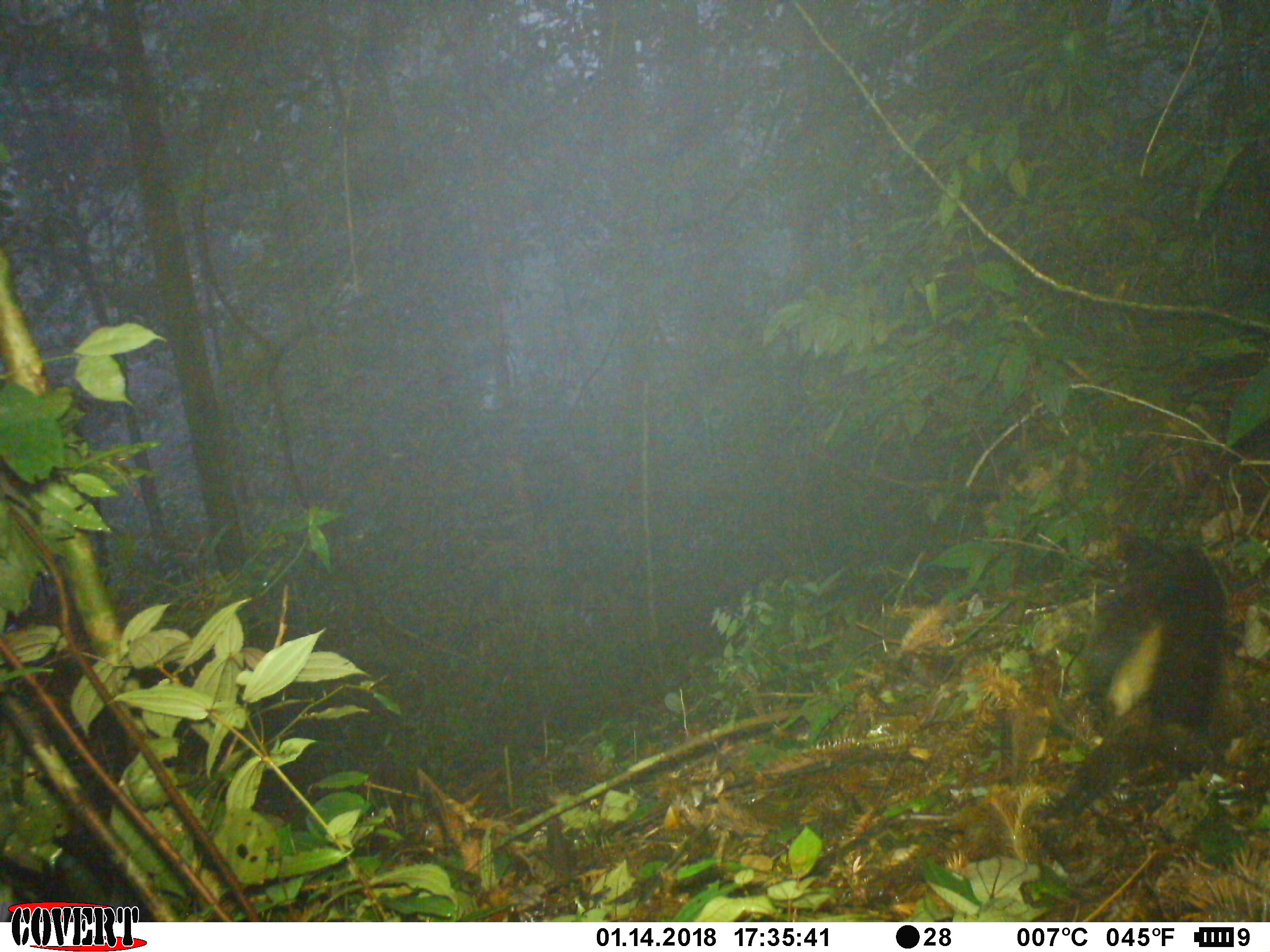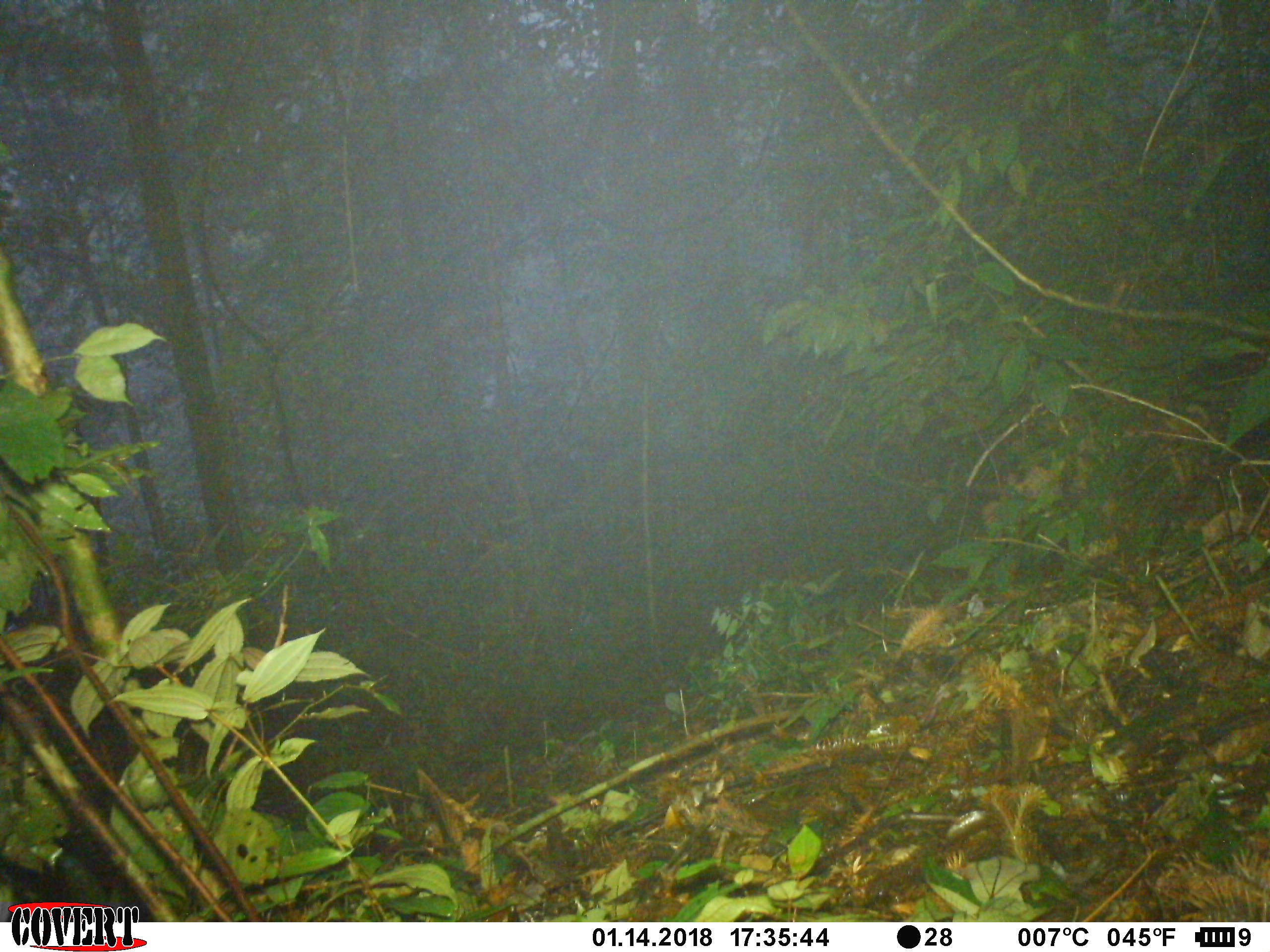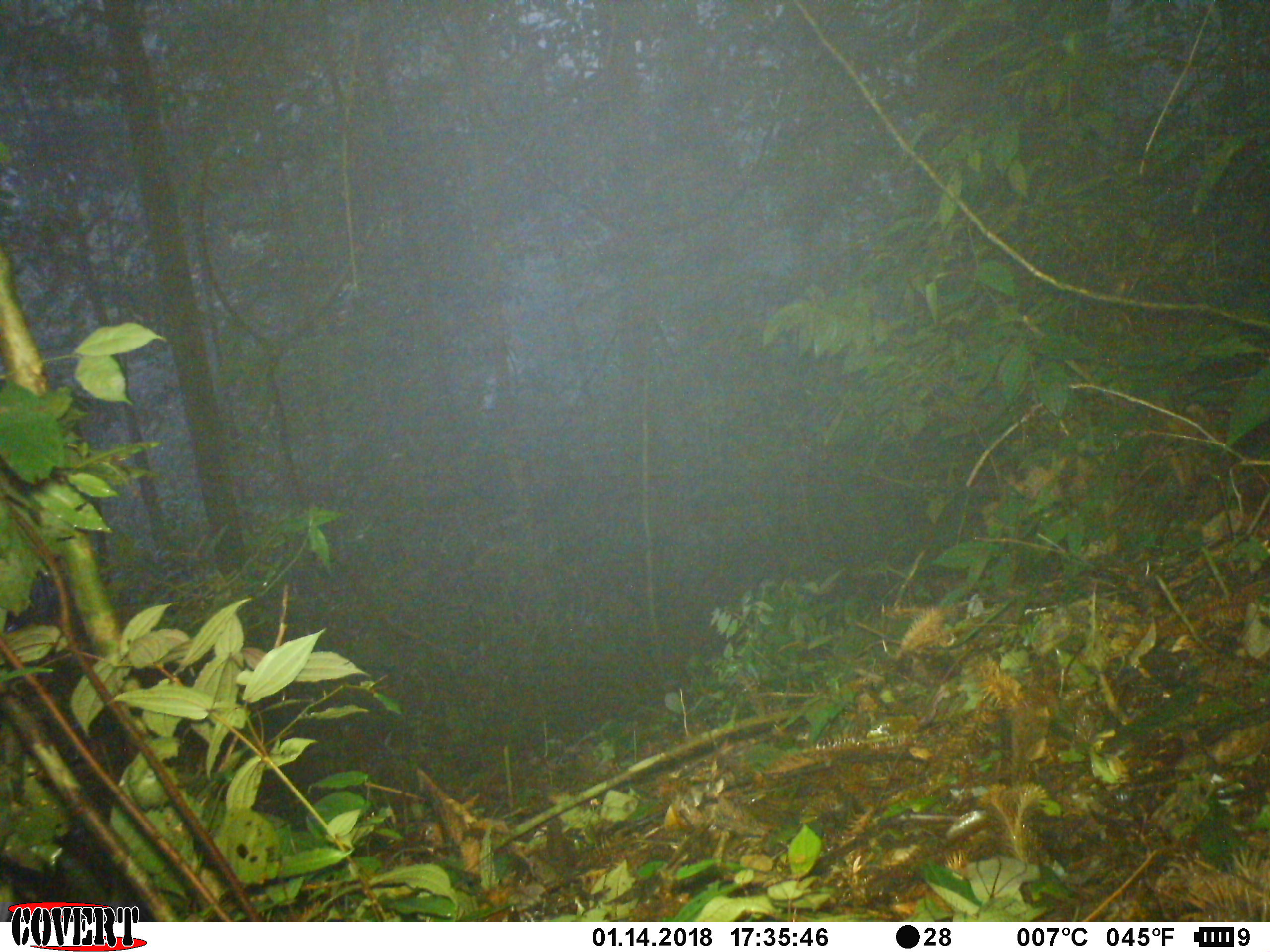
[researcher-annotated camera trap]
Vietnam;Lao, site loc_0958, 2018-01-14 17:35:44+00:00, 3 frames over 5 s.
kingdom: Animalia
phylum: Chordata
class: Mammalia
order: Carnivora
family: Mustelidae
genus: Martes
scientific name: Martes flavigula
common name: yellow-throated marten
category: yellow throated marten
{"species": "yellow throated marten (yellow-throated marten) (Martes flavigula)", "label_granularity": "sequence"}